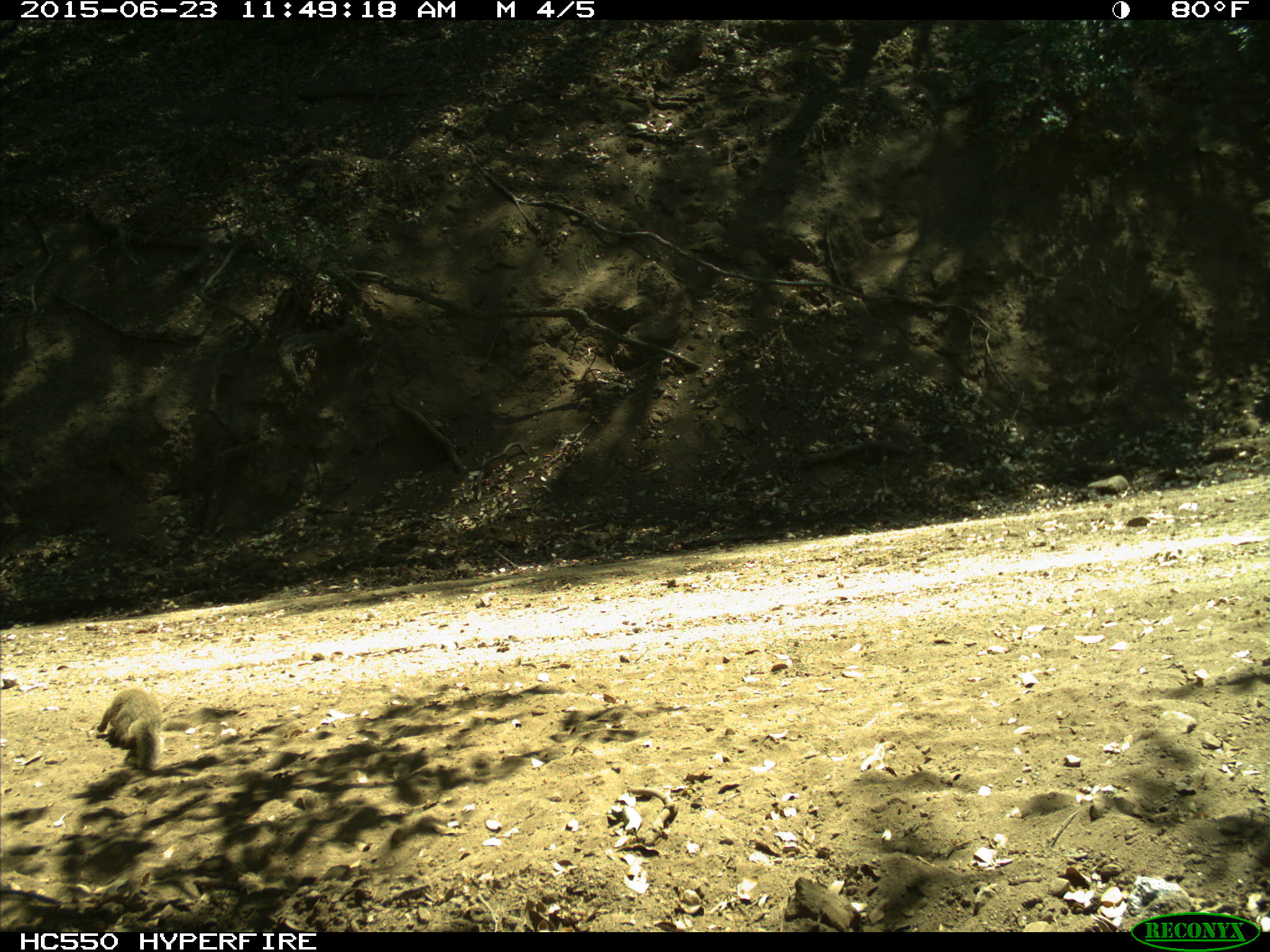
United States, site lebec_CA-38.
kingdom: Animalia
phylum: Chordata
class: Mammalia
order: Rodentia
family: Sciuridae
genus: Otospermophilus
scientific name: Otospermophilus beecheyi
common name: california ground squirrel